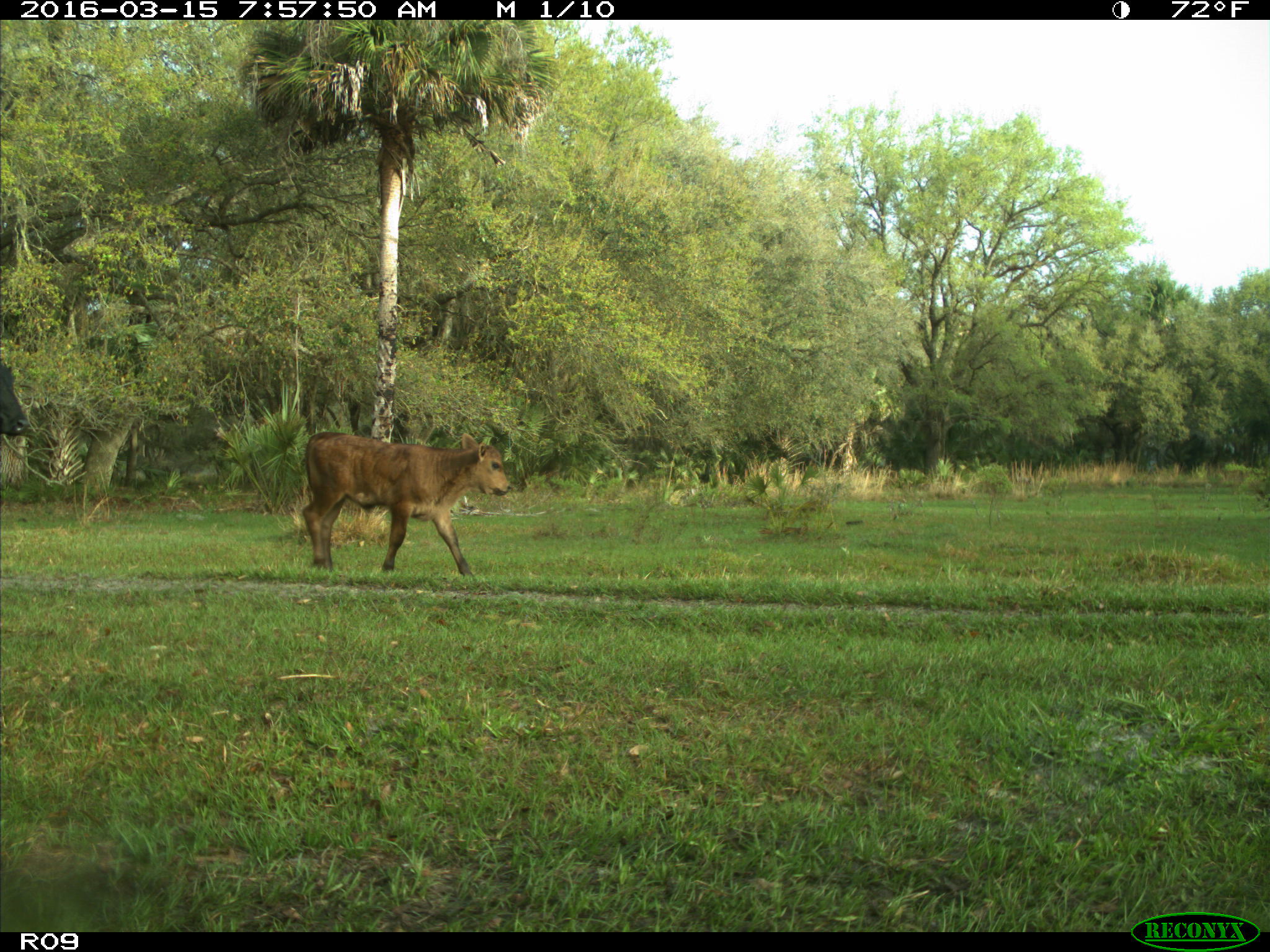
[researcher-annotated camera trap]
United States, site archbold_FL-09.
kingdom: Animalia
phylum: Chordata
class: Mammalia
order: Artiodactyla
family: Bovidae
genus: Bos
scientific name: Bos taurus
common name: domestic cow